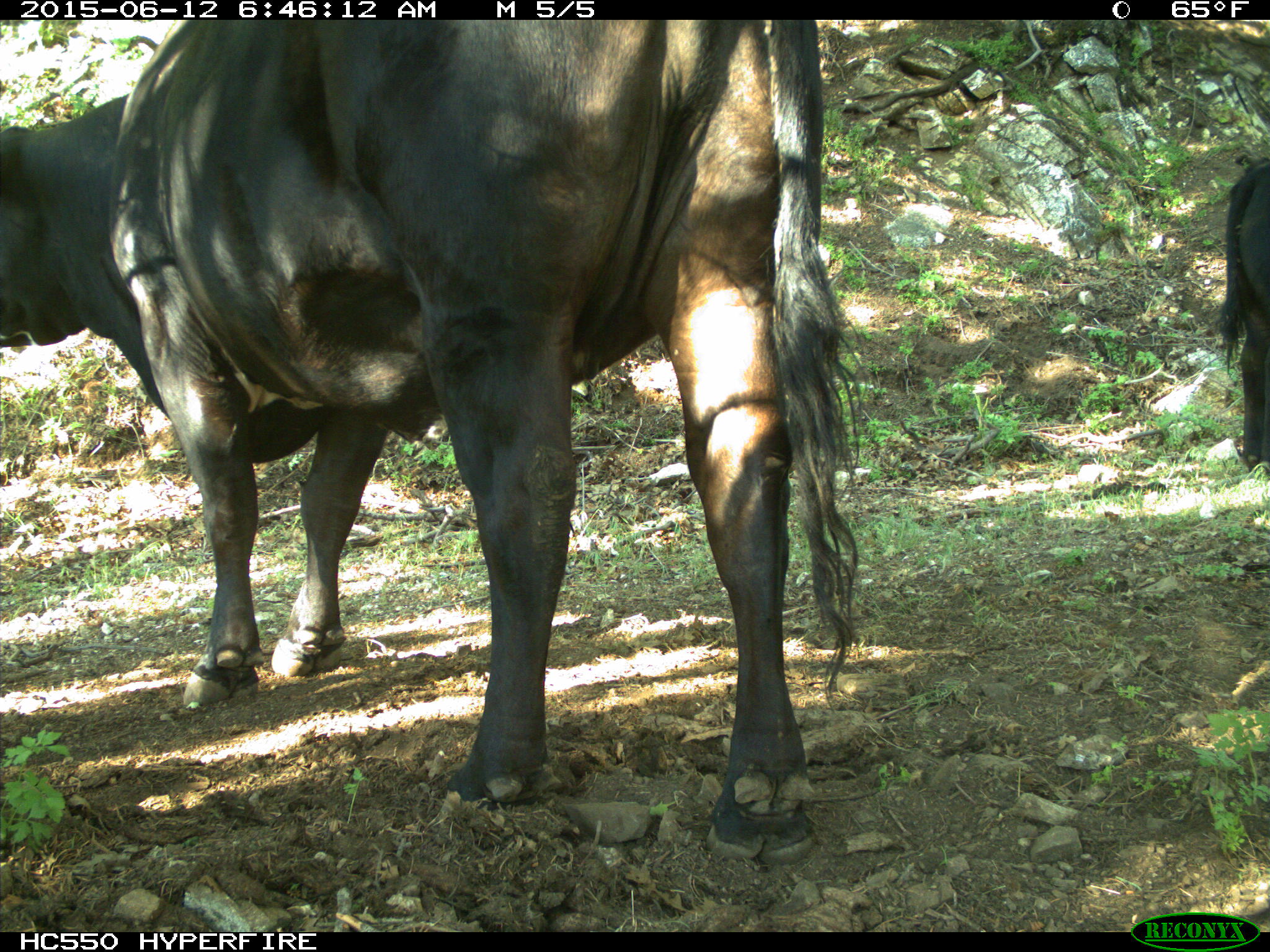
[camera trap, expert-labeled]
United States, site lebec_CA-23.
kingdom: Animalia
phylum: Chordata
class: Mammalia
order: Artiodactyla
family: Bovidae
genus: Bos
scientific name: Bos taurus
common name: domestic cow